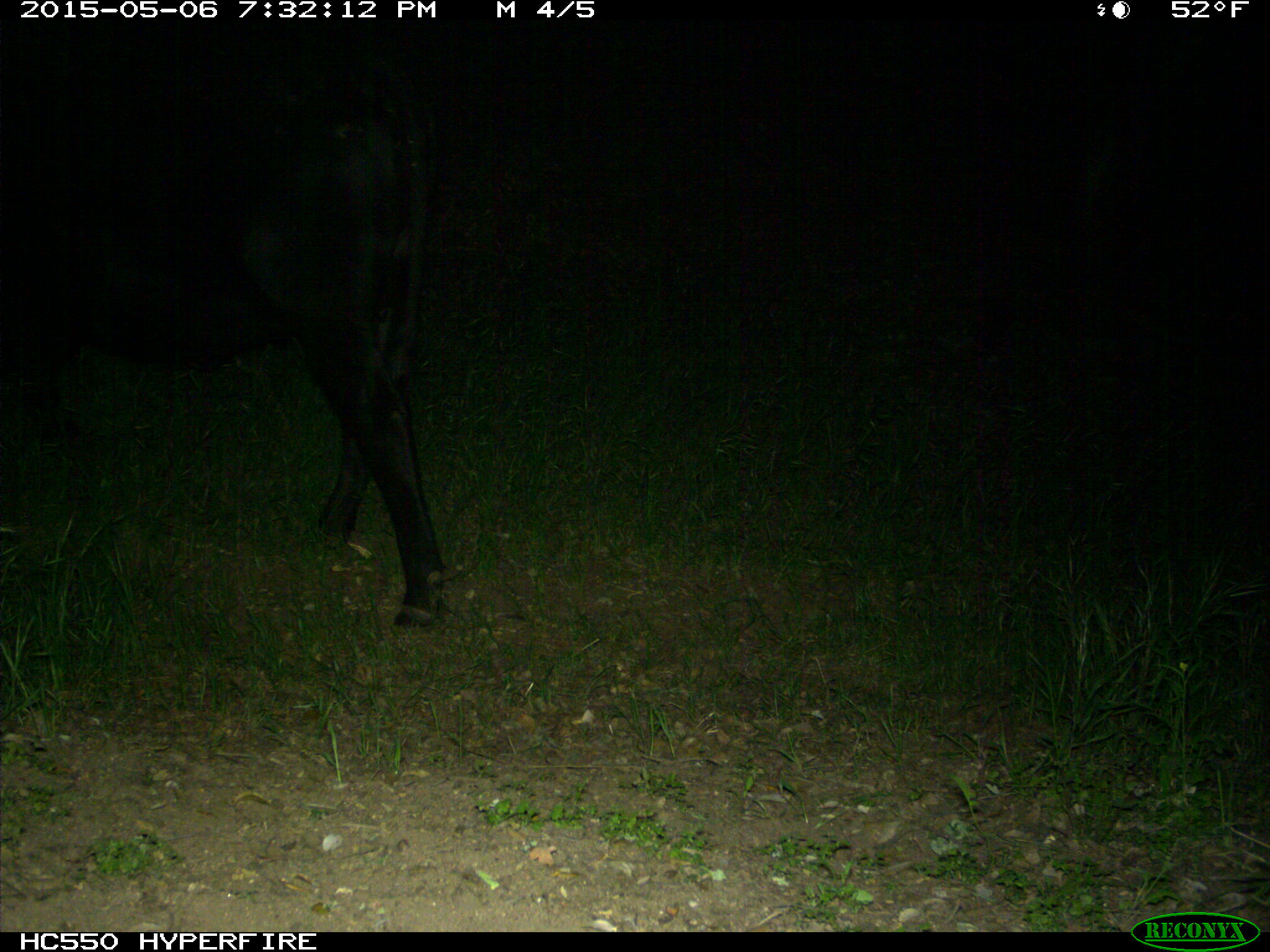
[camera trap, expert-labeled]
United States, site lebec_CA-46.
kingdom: Animalia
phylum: Chordata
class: Mammalia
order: Artiodactyla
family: Bovidae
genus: Bos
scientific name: Bos taurus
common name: domestic cow